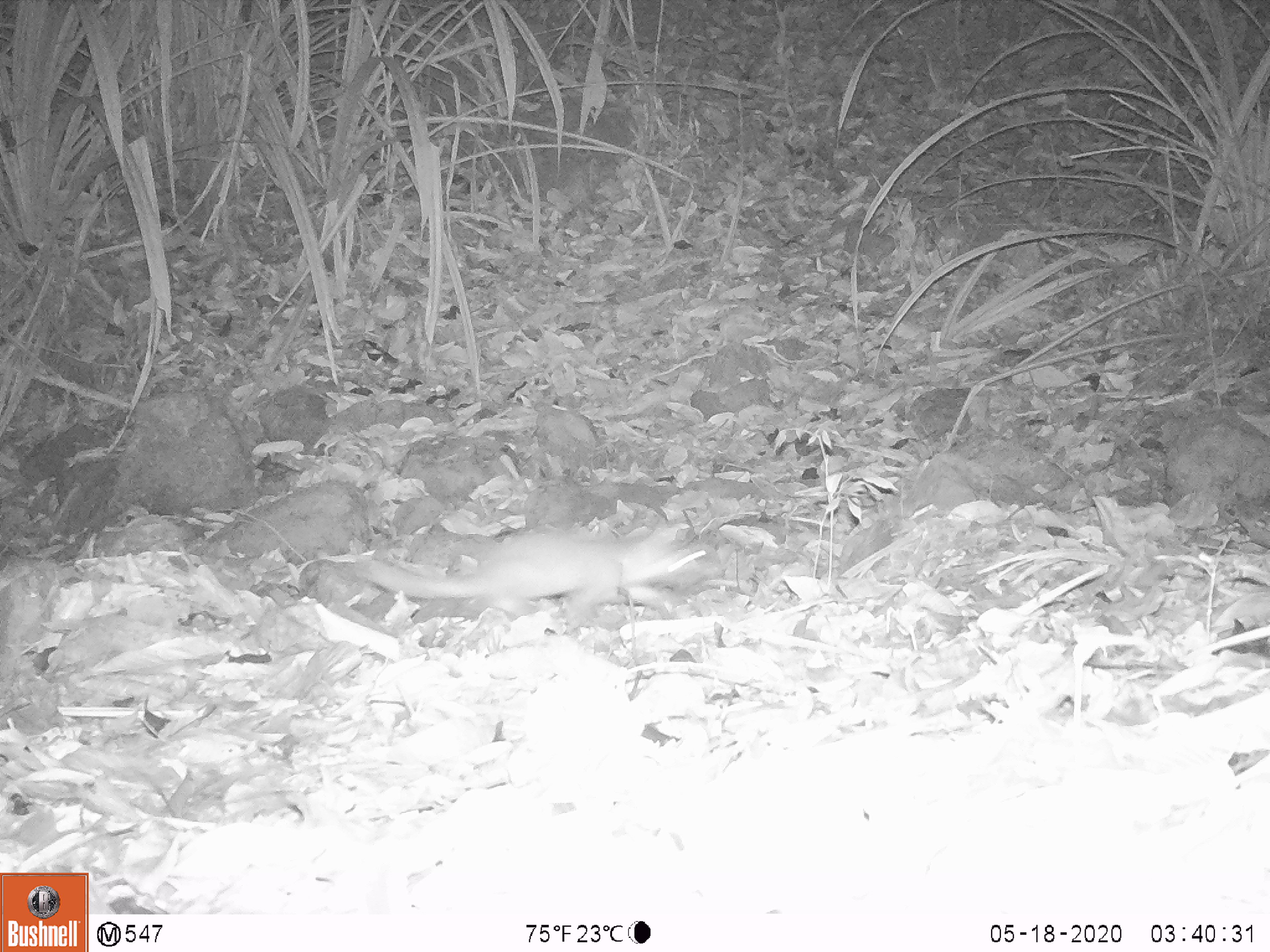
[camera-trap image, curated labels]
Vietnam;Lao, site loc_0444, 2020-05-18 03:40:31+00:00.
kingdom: Animalia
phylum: Chordata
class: Mammalia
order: Carnivora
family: Mustelidae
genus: Melogale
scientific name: Melogale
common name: ferret badger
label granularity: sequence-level